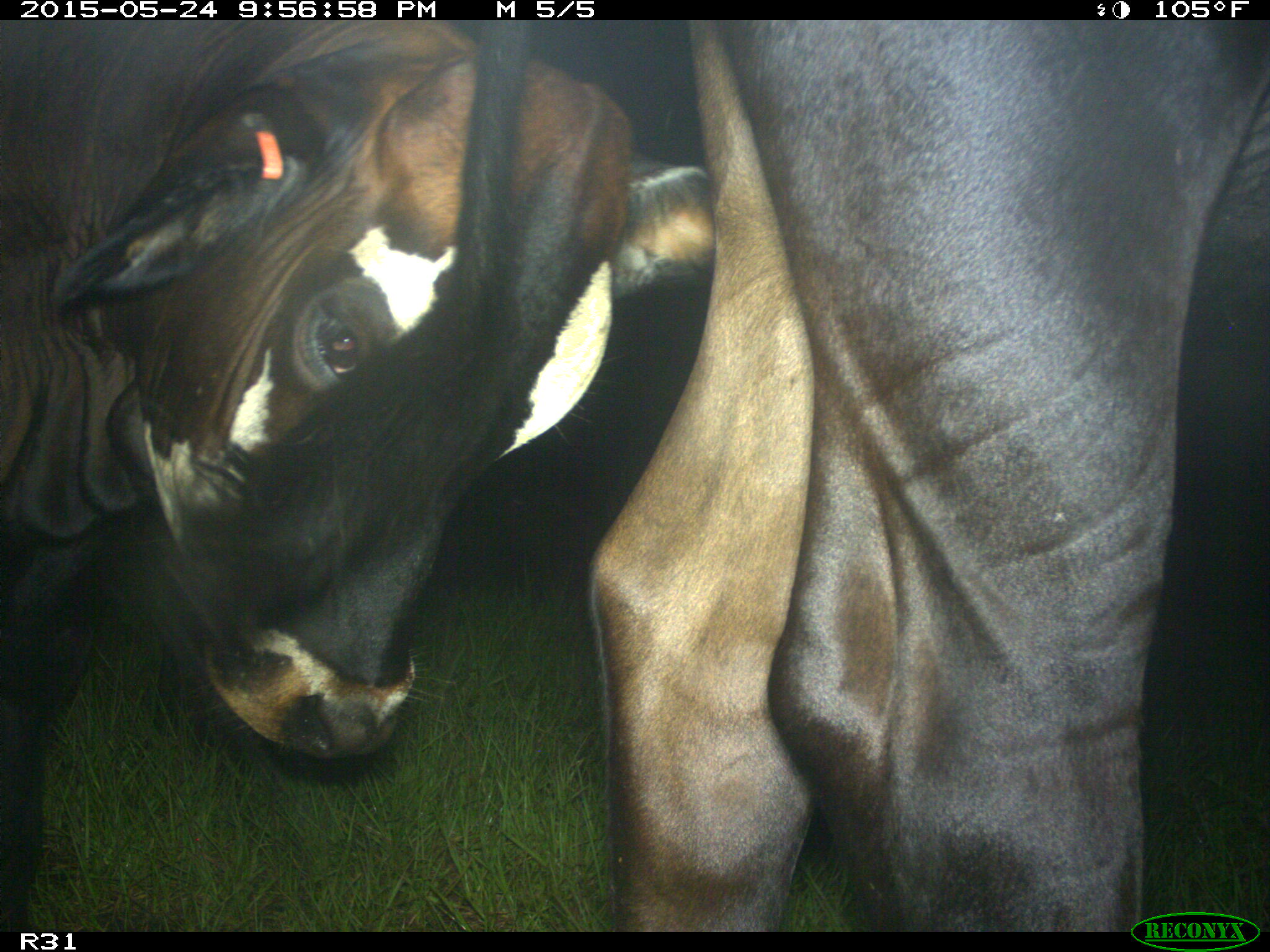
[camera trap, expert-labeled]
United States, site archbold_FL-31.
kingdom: Animalia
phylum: Chordata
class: Mammalia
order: Artiodactyla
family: Bovidae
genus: Bos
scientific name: Bos taurus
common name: domestic cow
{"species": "Bos taurus (domestic cow)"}